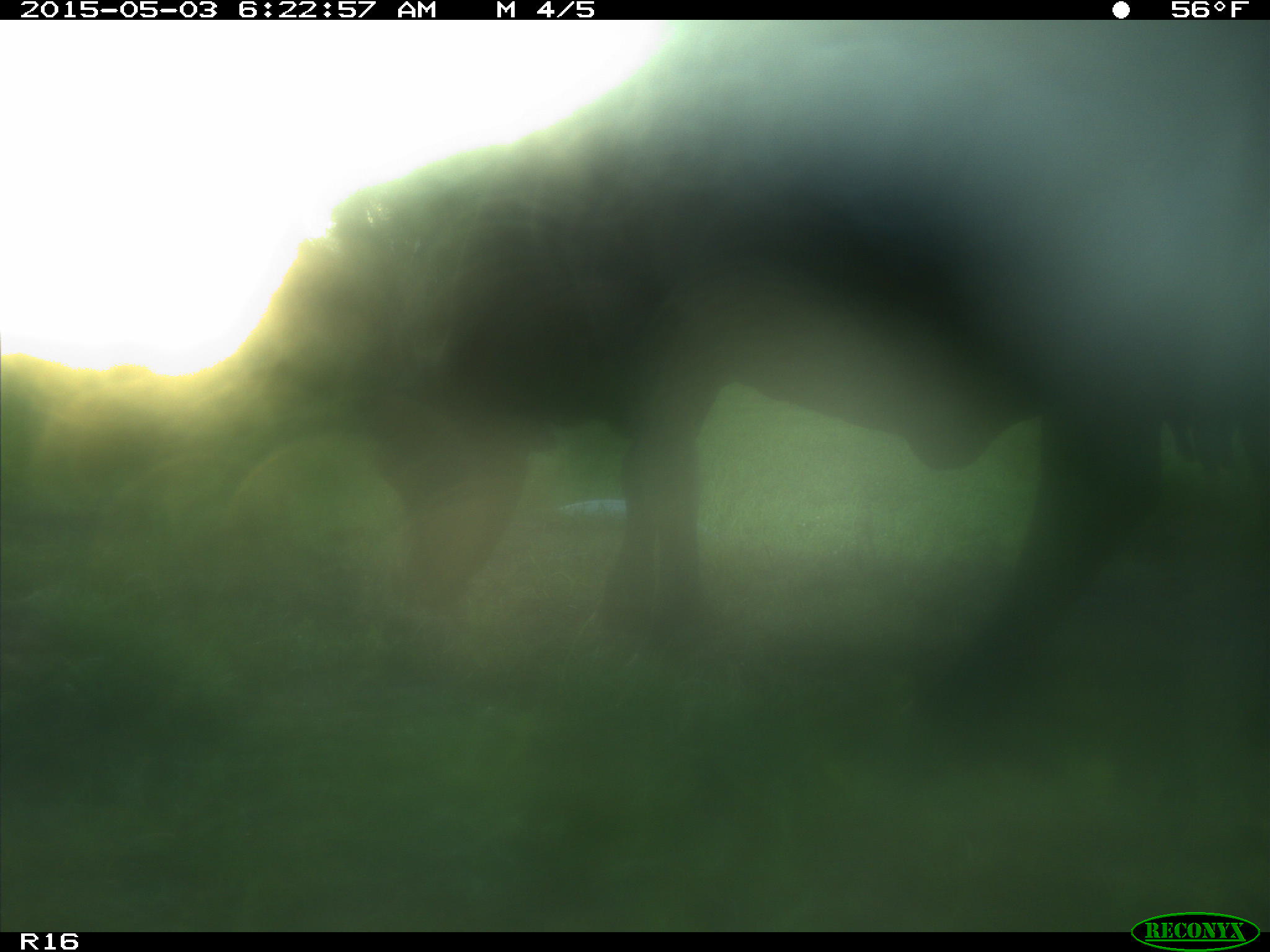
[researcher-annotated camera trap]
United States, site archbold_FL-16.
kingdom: Animalia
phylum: Chordata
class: Mammalia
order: Artiodactyla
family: Bovidae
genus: Bos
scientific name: Bos taurus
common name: domestic cow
Bos taurus (domestic cow).